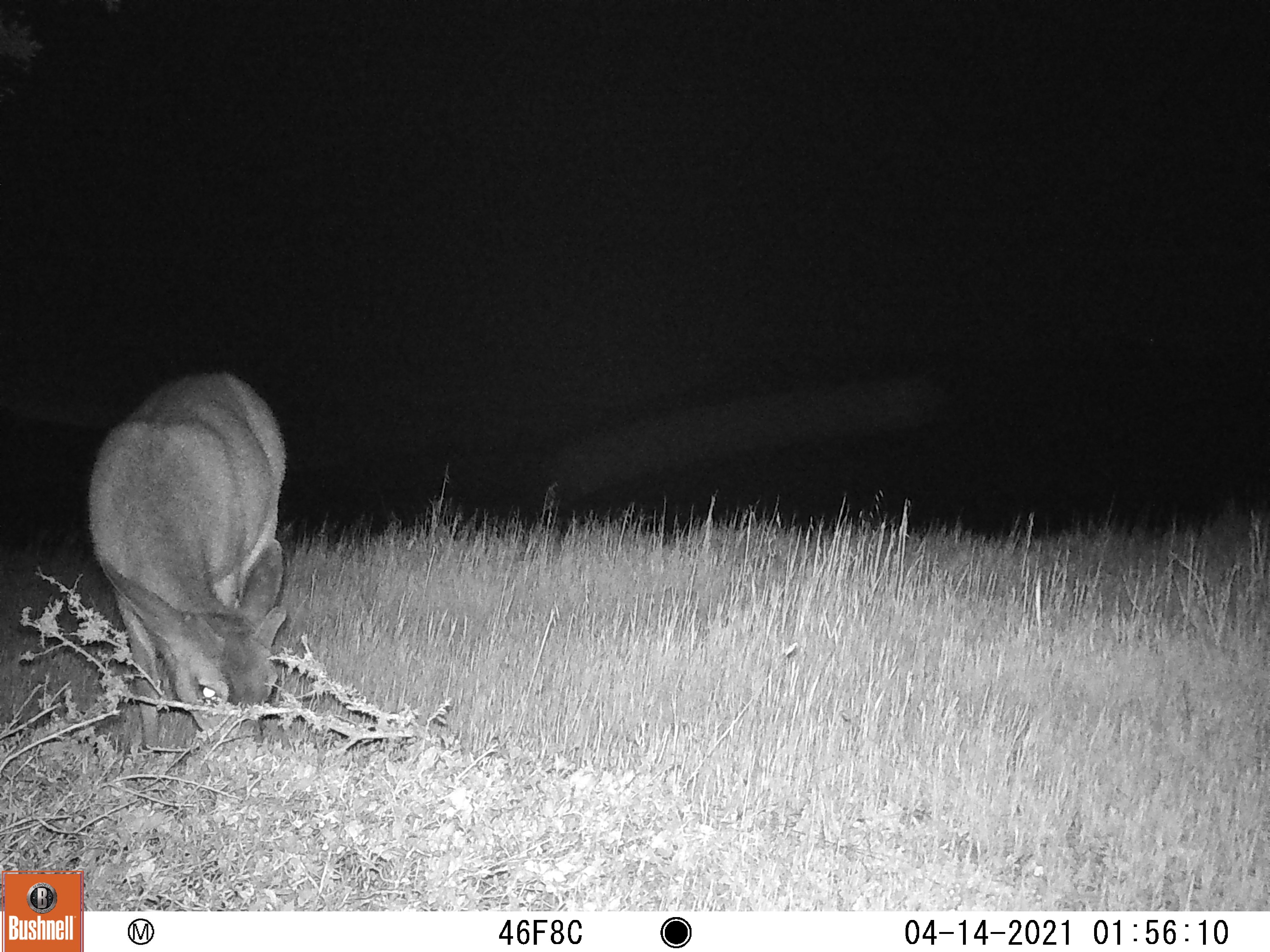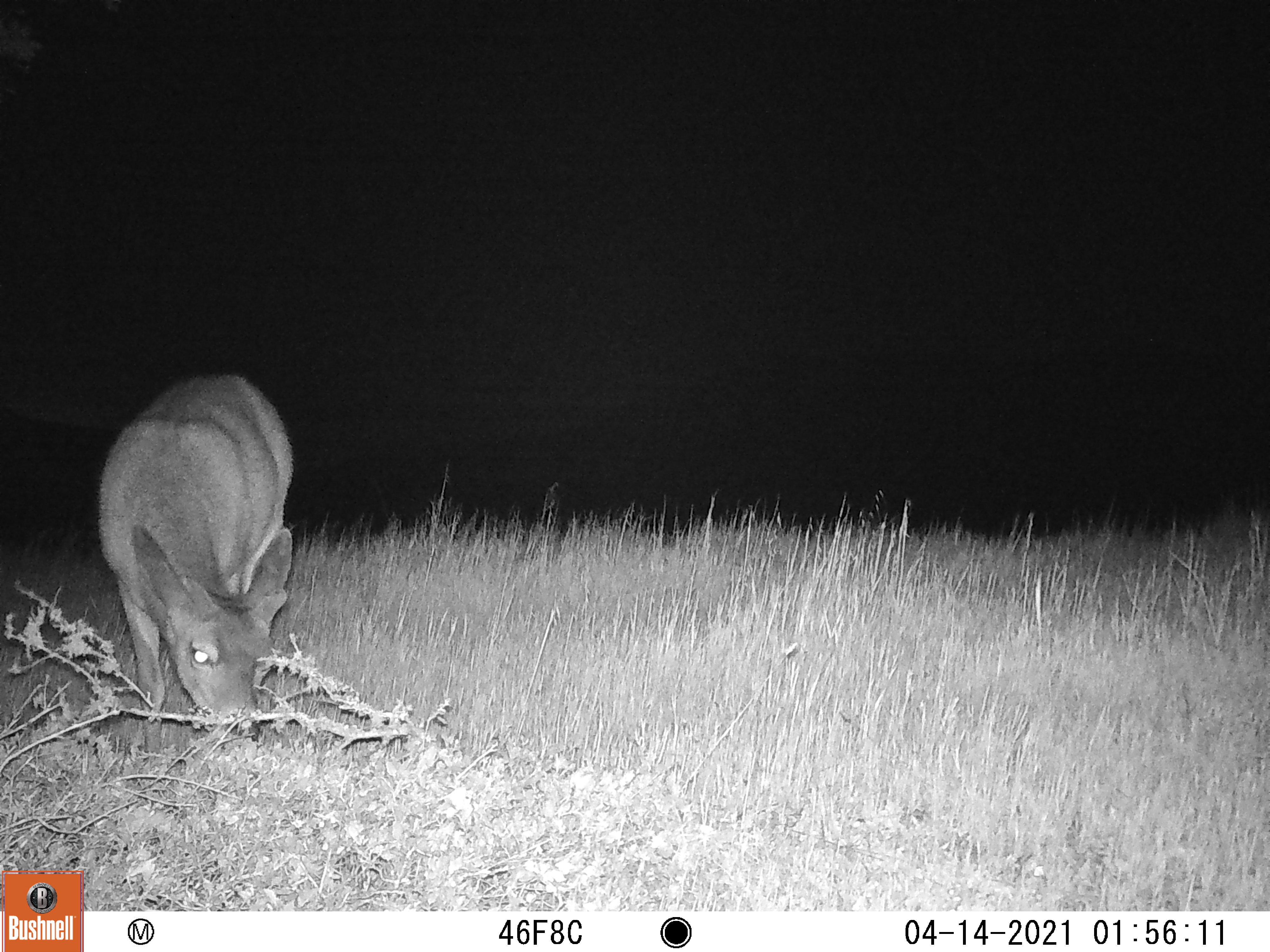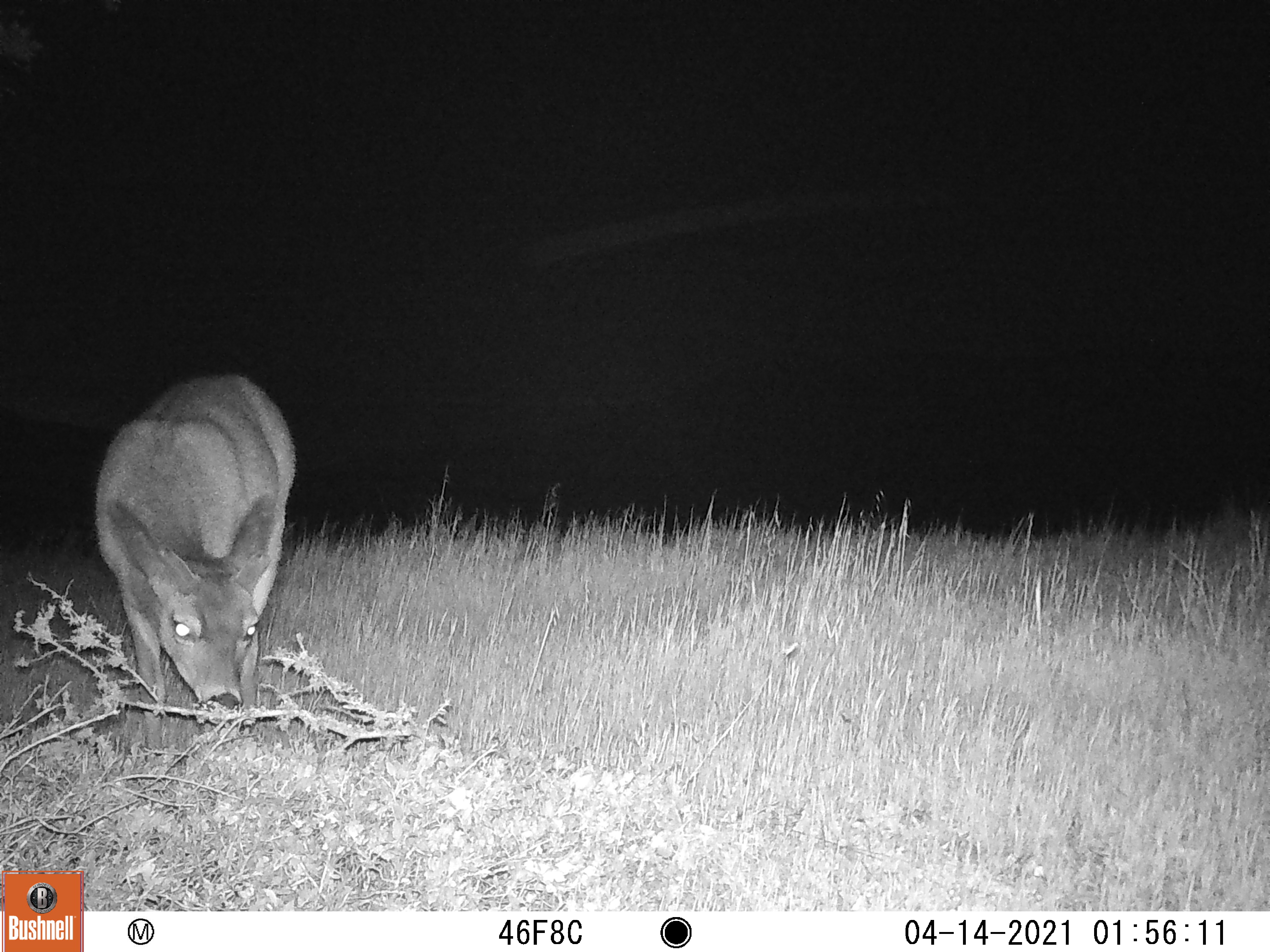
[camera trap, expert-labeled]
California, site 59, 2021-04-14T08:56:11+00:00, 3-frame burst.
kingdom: Animalia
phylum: Chordata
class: Mammalia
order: Artiodactyla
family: Cervidae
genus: Odocoileus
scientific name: Odocoileus hemionus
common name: mule deer